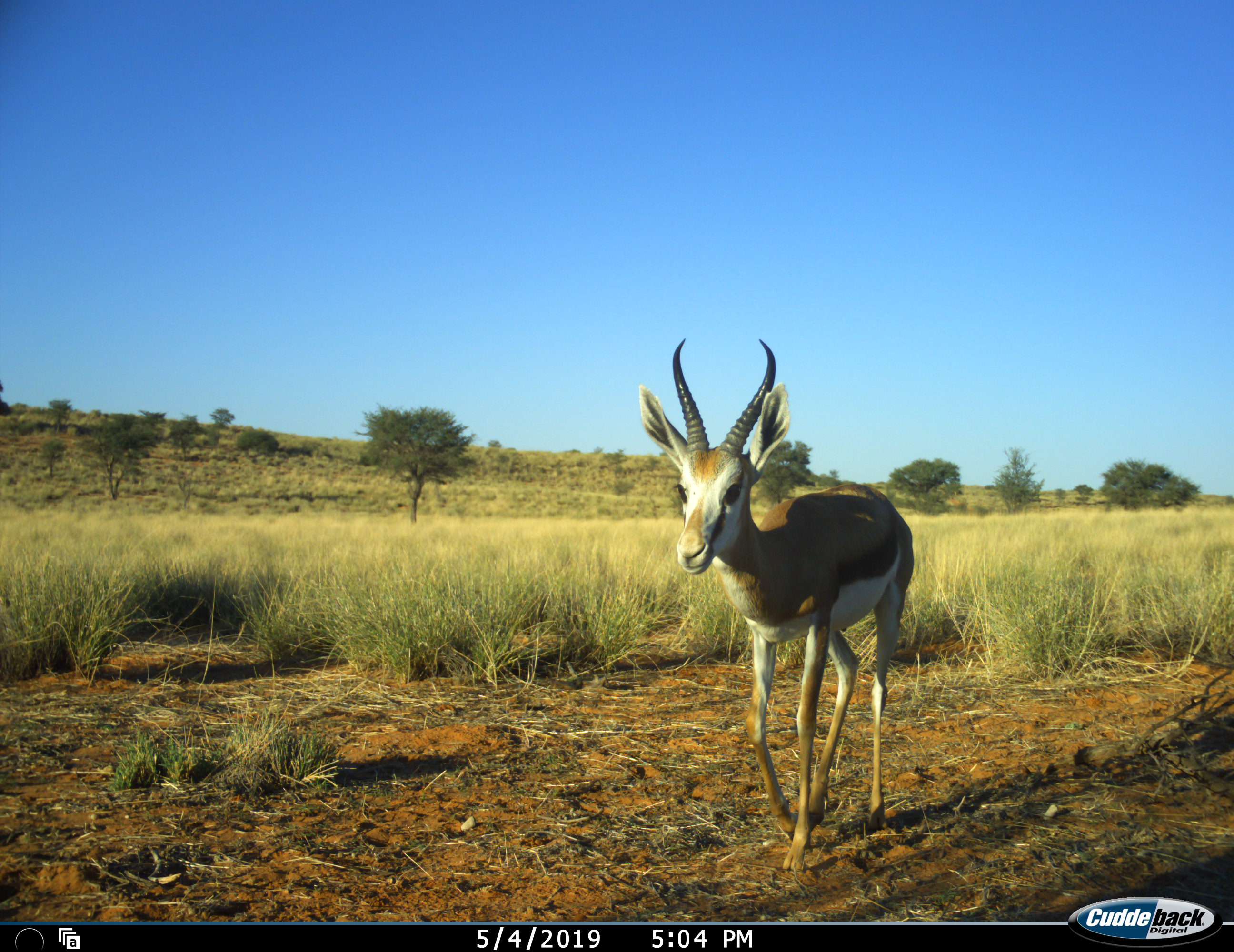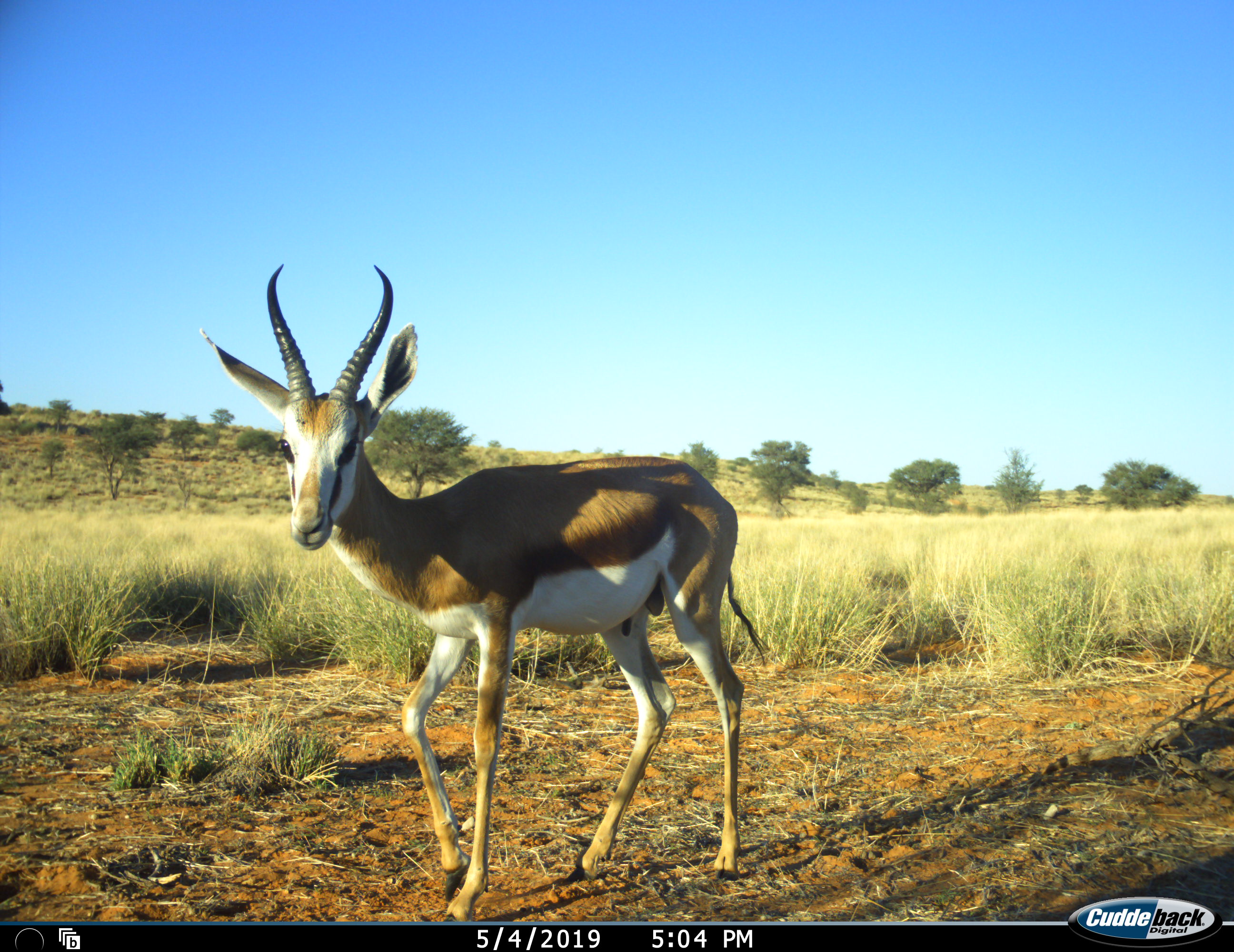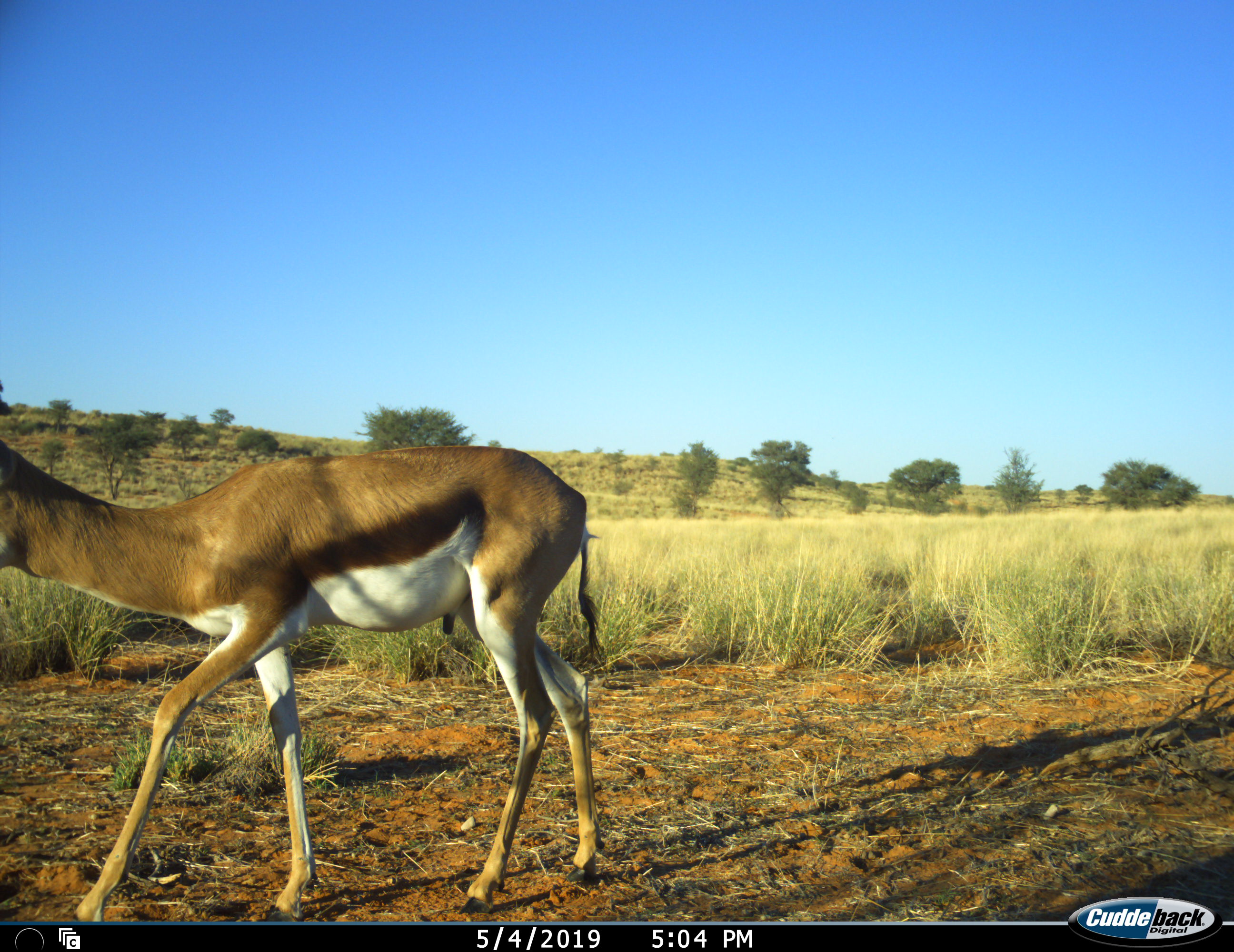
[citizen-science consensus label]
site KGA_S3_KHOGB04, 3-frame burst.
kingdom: Animalia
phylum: Chordata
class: Mammalia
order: Artiodactyla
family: Bovidae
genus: Antidorcas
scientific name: Antidorcas marsupialis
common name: springbok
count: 1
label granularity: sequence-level